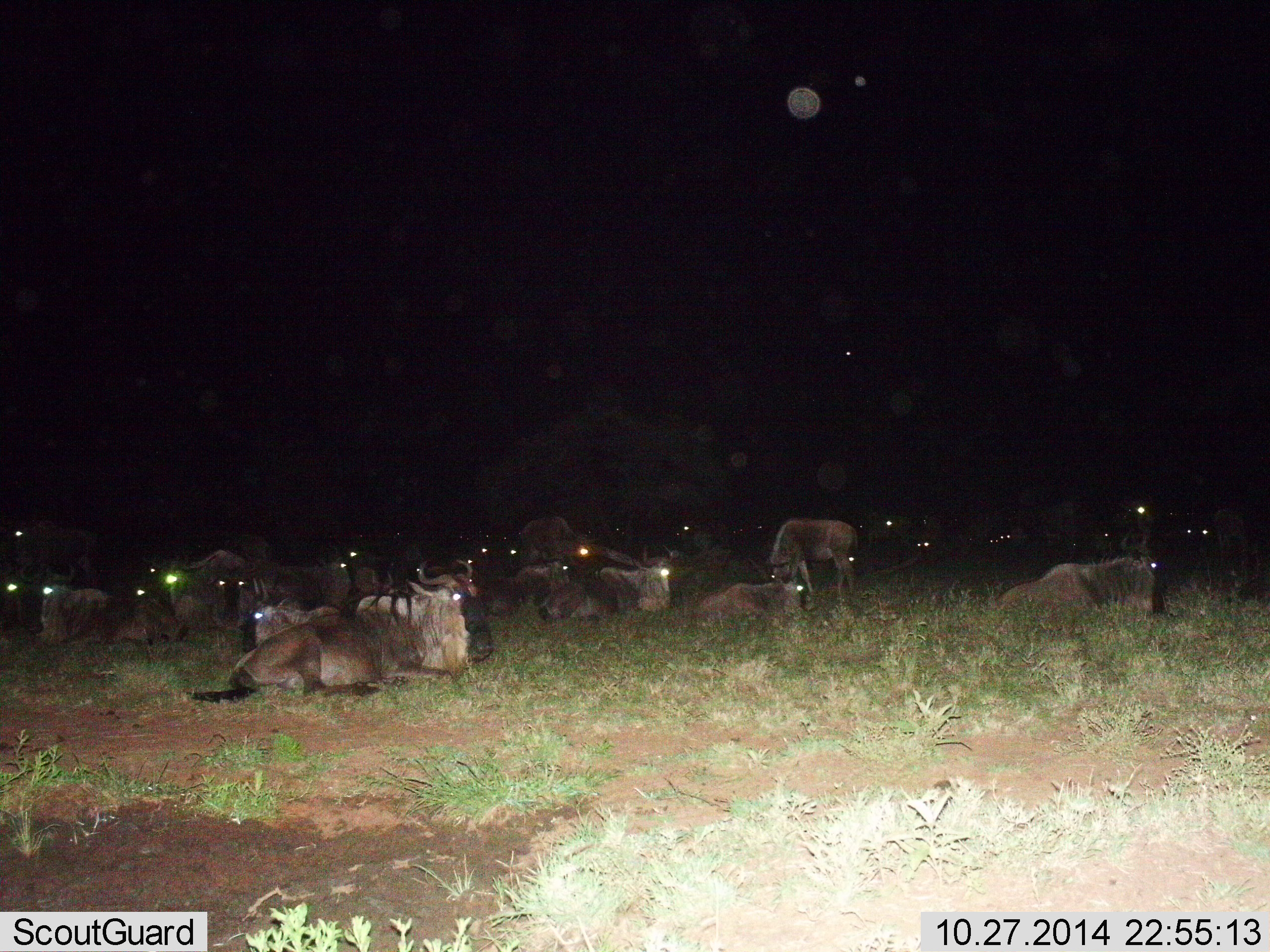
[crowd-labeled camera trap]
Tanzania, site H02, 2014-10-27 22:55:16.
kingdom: Animalia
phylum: Chordata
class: Mammalia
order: Artiodactyla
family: Bovidae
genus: Connochaetes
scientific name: Connochaetes taurinus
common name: blue wildebeest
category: wildebeest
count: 11-50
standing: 40%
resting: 100%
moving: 0%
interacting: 0%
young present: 20%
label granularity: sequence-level